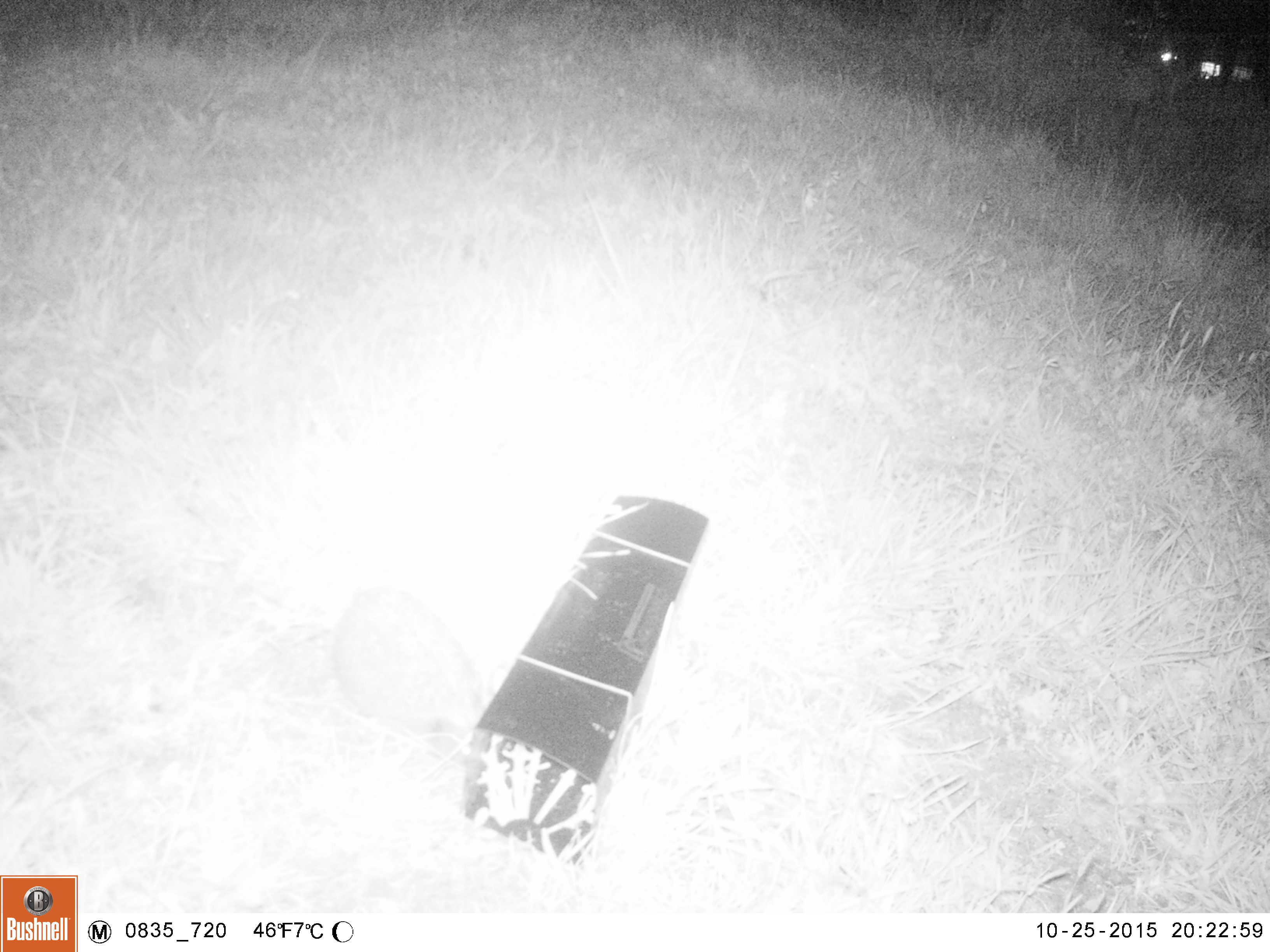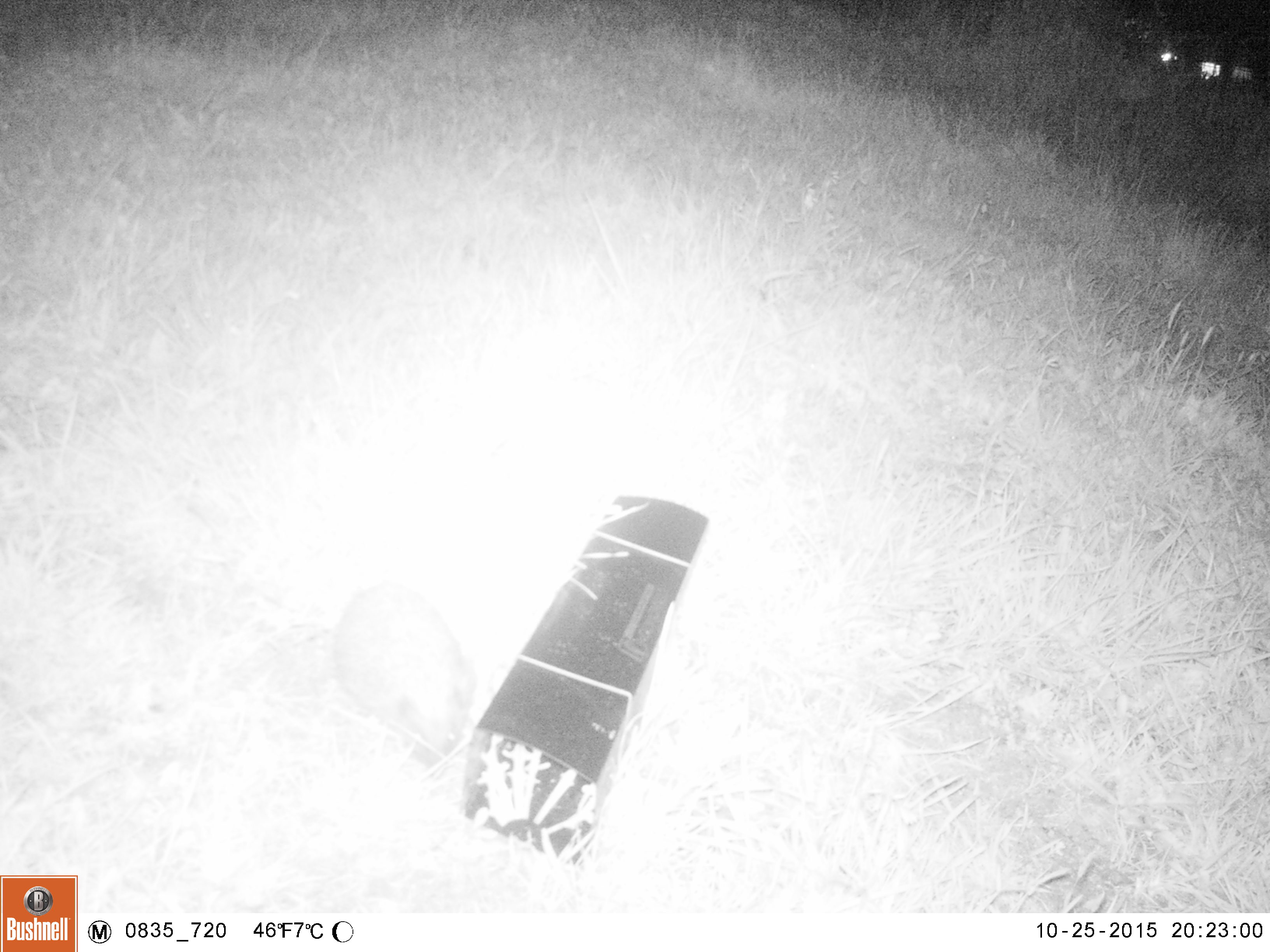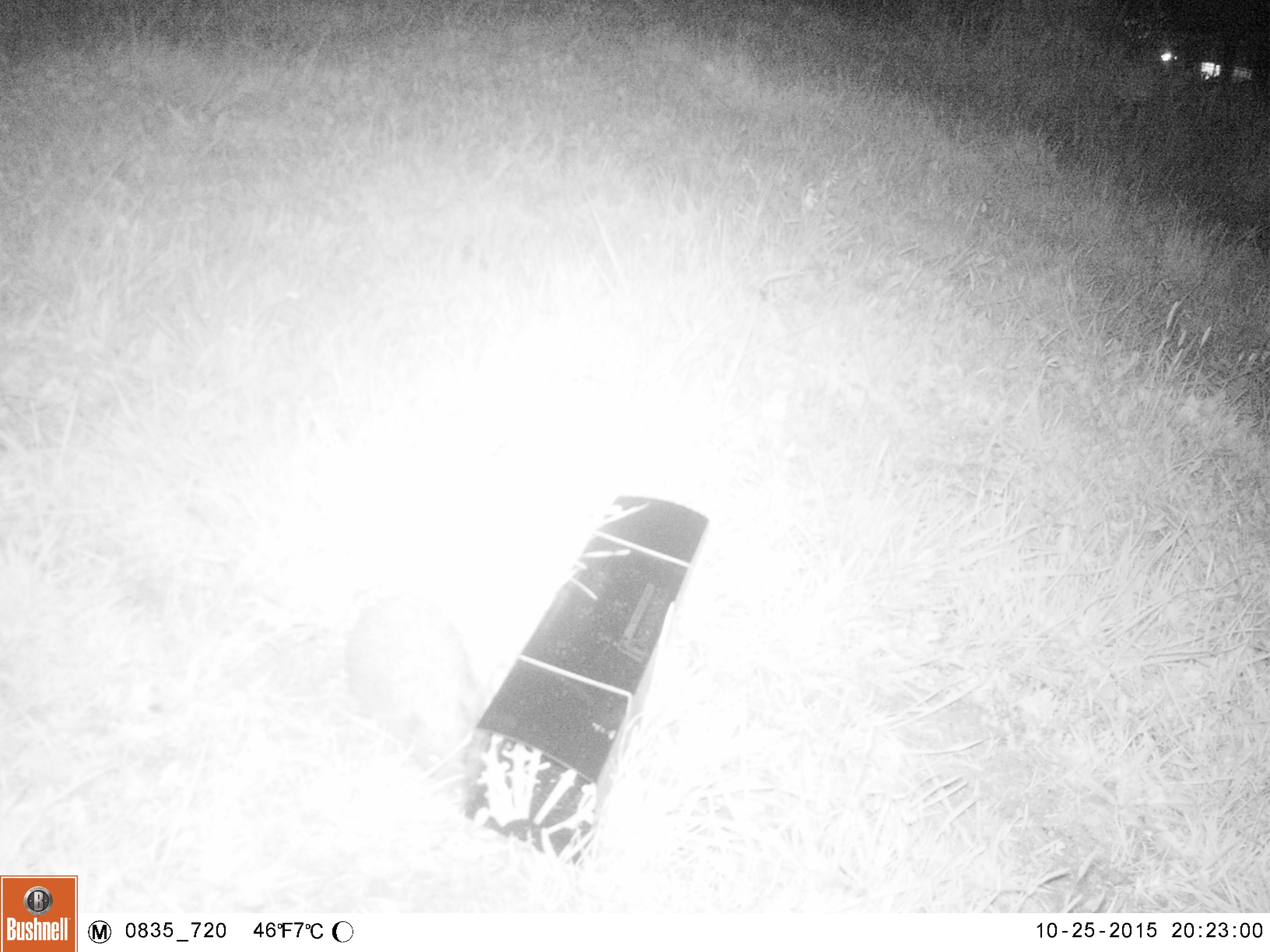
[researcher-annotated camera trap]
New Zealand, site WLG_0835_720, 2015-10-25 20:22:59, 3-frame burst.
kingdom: Animalia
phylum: Chordata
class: Mammalia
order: Eulipotyphla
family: Erinaceidae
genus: Erinaceus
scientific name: Erinaceus europaeus europaeus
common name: european hedgehog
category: hedgehog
Hedgehog (european hedgehog) (Erinaceus europaeus europaeus).